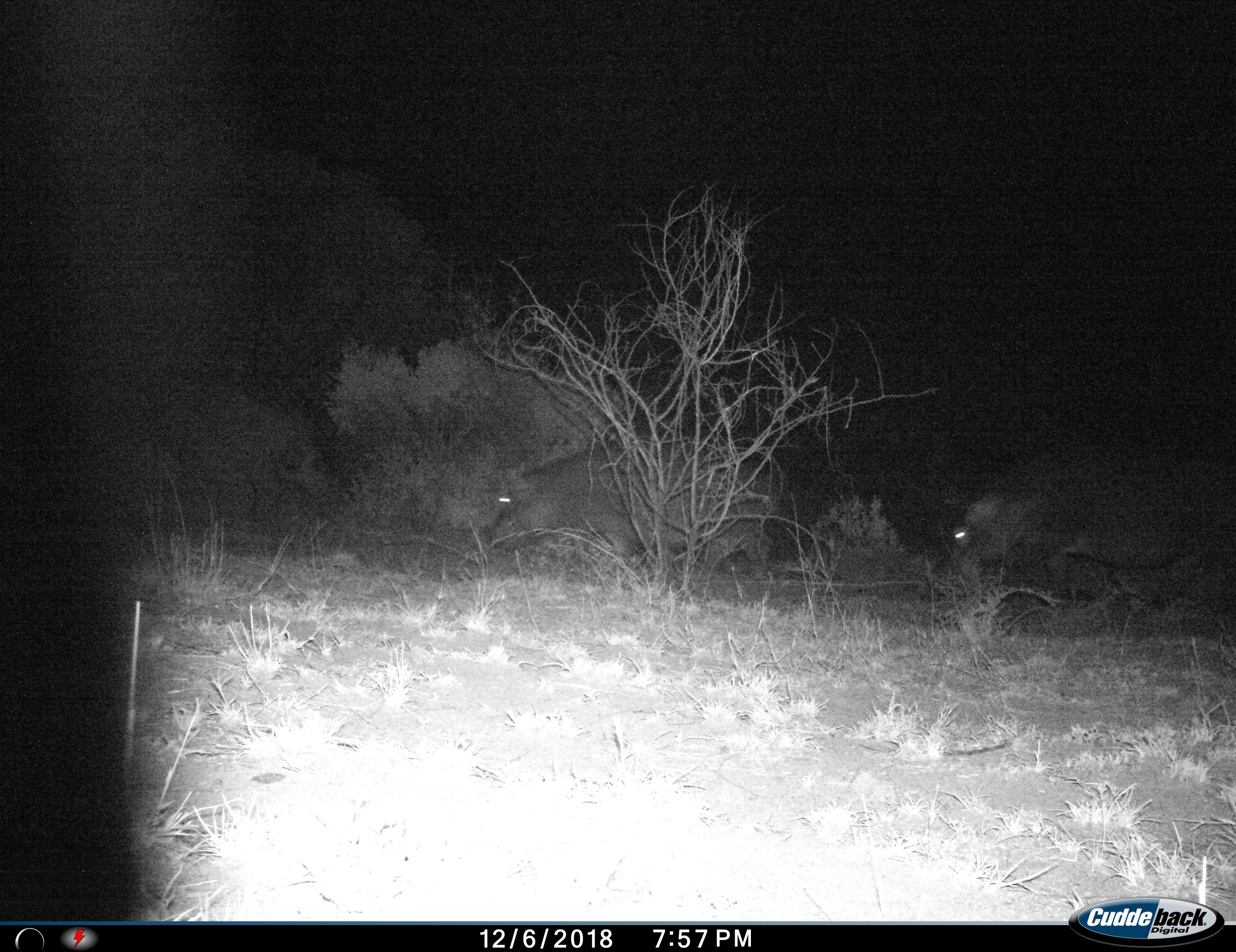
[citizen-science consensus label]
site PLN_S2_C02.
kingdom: Animalia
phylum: Chordata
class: Mammalia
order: Artiodactyla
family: Hippopotamidae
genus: Hippopotamus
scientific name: Hippopotamus amphibius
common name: hippopotamus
Hippopotamus (Hippopotamus amphibius), count 2. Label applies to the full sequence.